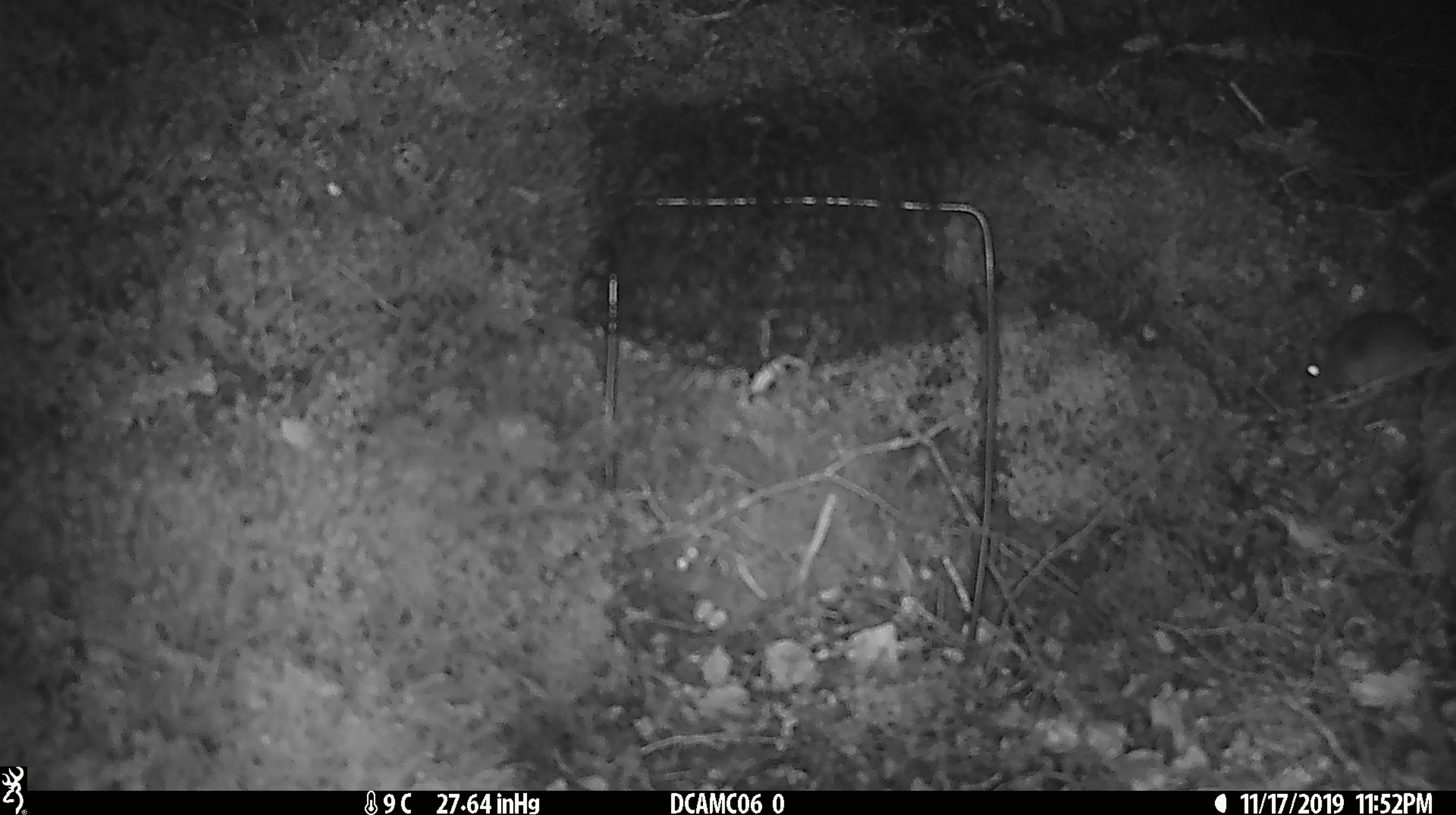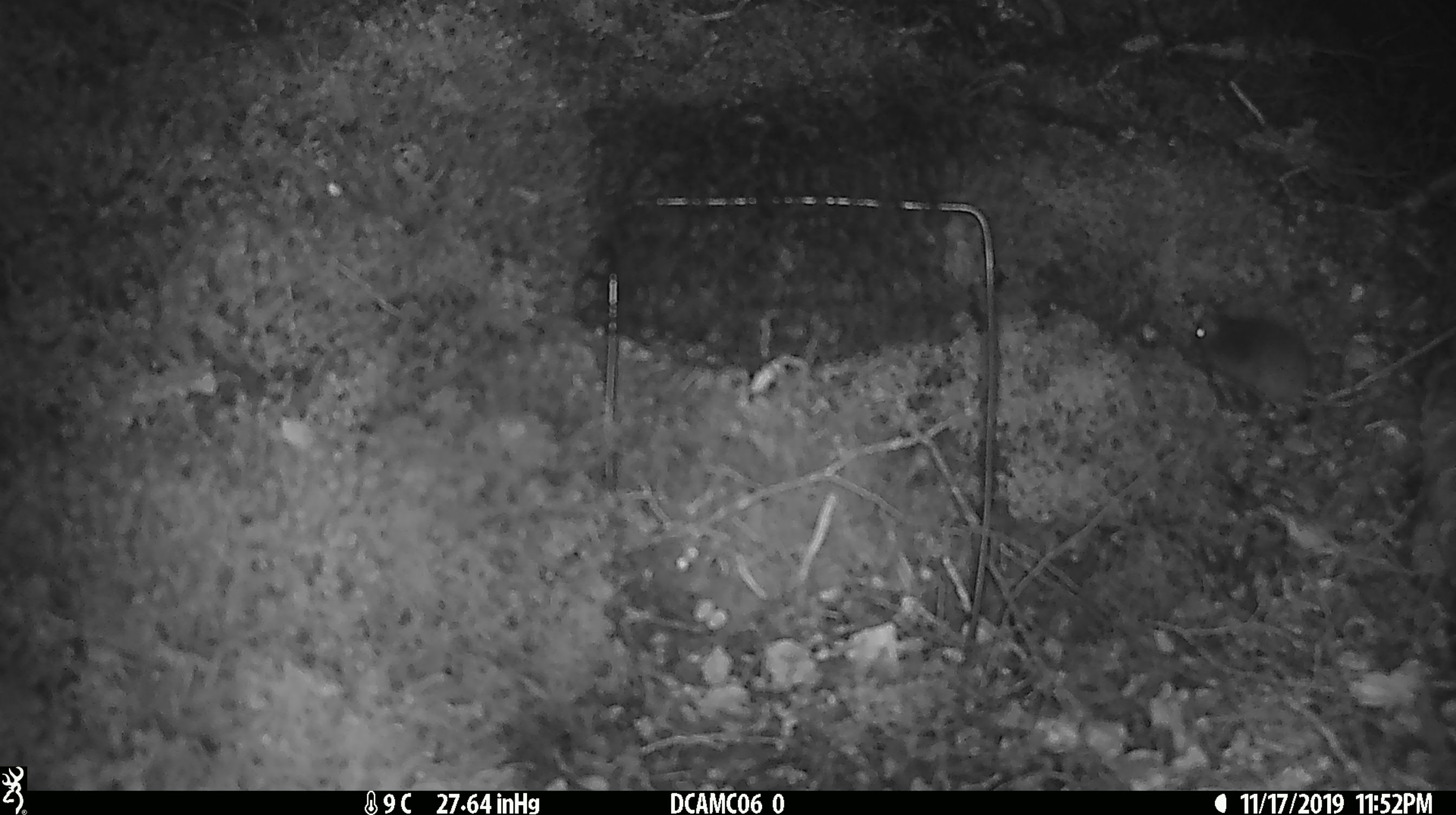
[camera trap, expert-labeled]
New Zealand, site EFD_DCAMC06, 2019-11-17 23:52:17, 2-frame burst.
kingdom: Animalia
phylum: Chordata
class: Mammalia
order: Rodentia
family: Muridae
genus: Mus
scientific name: Mus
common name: mouse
Mouse (Mus).